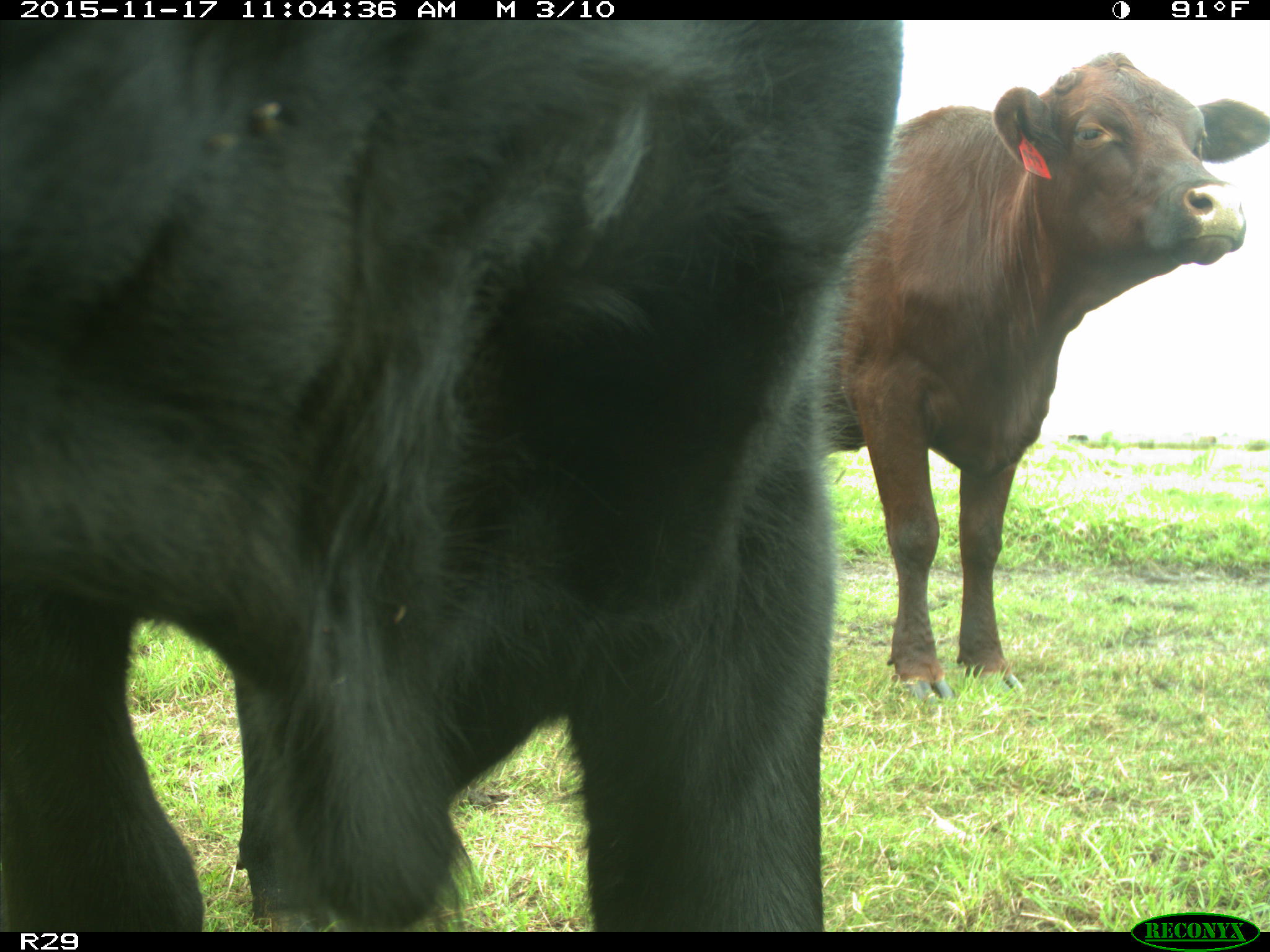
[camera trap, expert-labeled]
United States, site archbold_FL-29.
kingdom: Animalia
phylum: Chordata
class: Mammalia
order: Artiodactyla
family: Bovidae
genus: Bos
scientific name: Bos taurus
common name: domestic cow